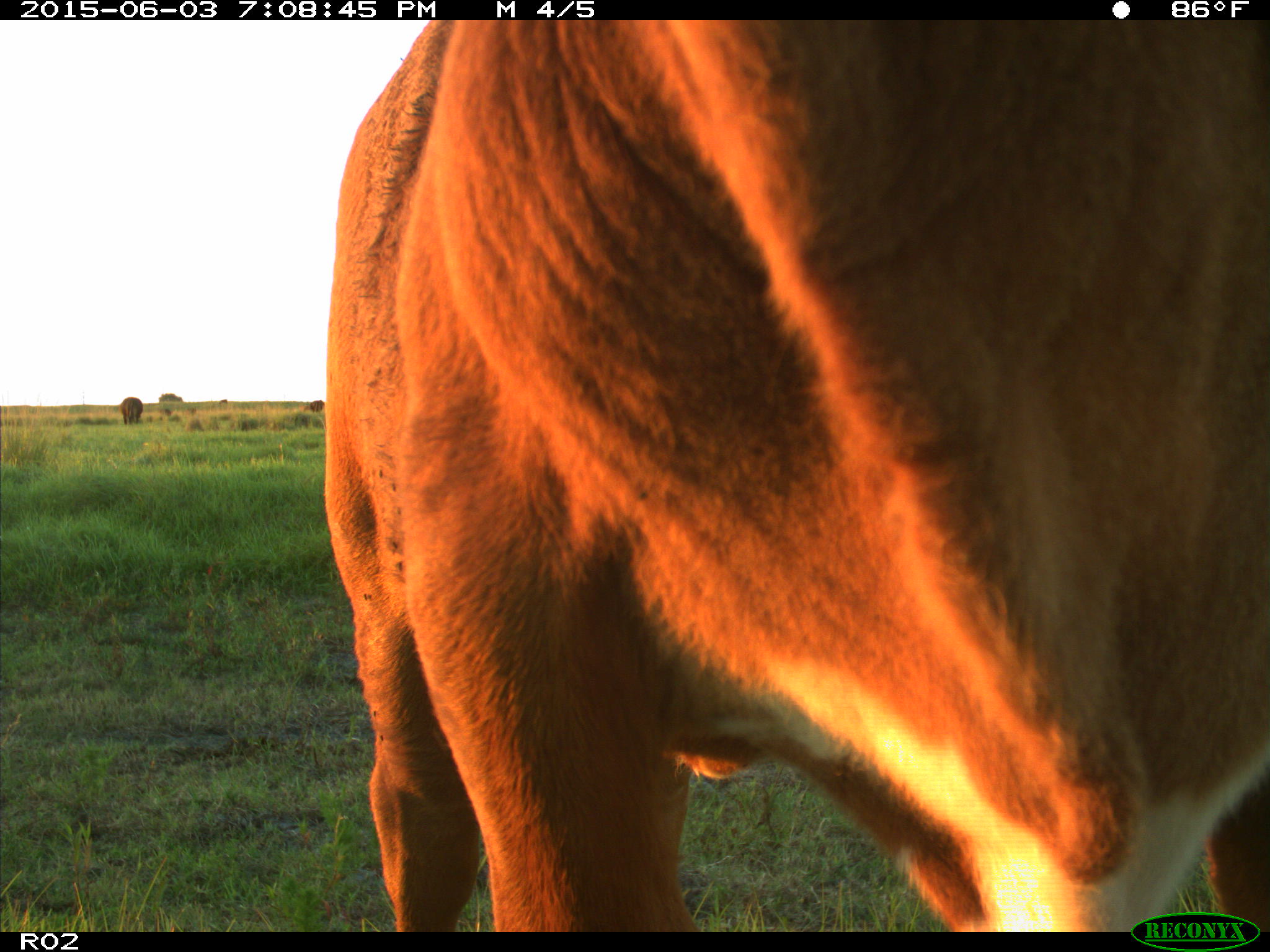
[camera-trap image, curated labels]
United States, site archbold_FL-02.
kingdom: Animalia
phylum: Chordata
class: Mammalia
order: Artiodactyla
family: Bovidae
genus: Bos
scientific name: Bos taurus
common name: domestic cow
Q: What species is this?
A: Bos taurus (domestic cow).